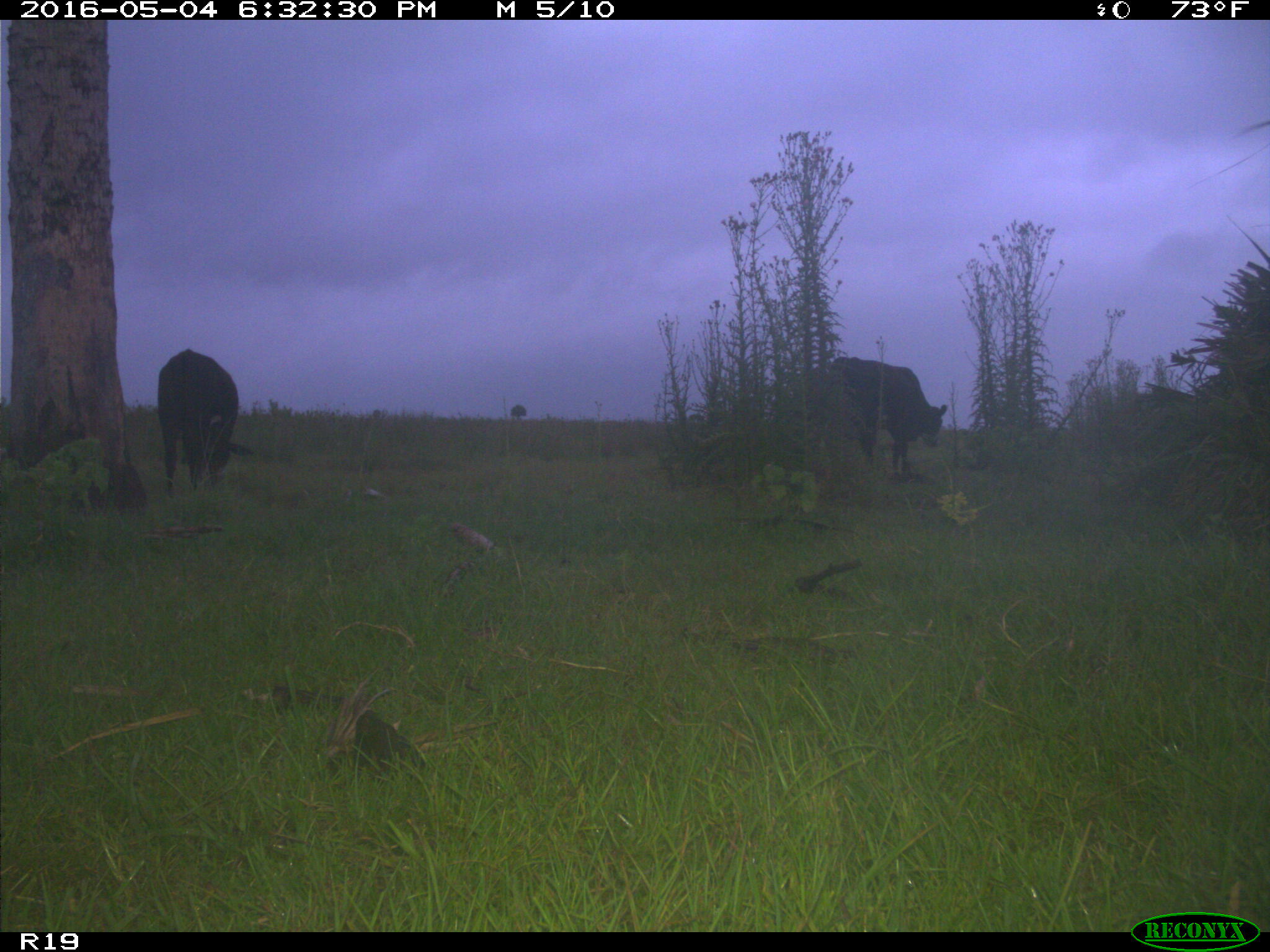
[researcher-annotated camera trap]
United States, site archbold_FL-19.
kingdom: Animalia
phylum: Chordata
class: Mammalia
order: Artiodactyla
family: Bovidae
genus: Bos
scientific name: Bos taurus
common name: domestic cow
Bos taurus (domestic cow).